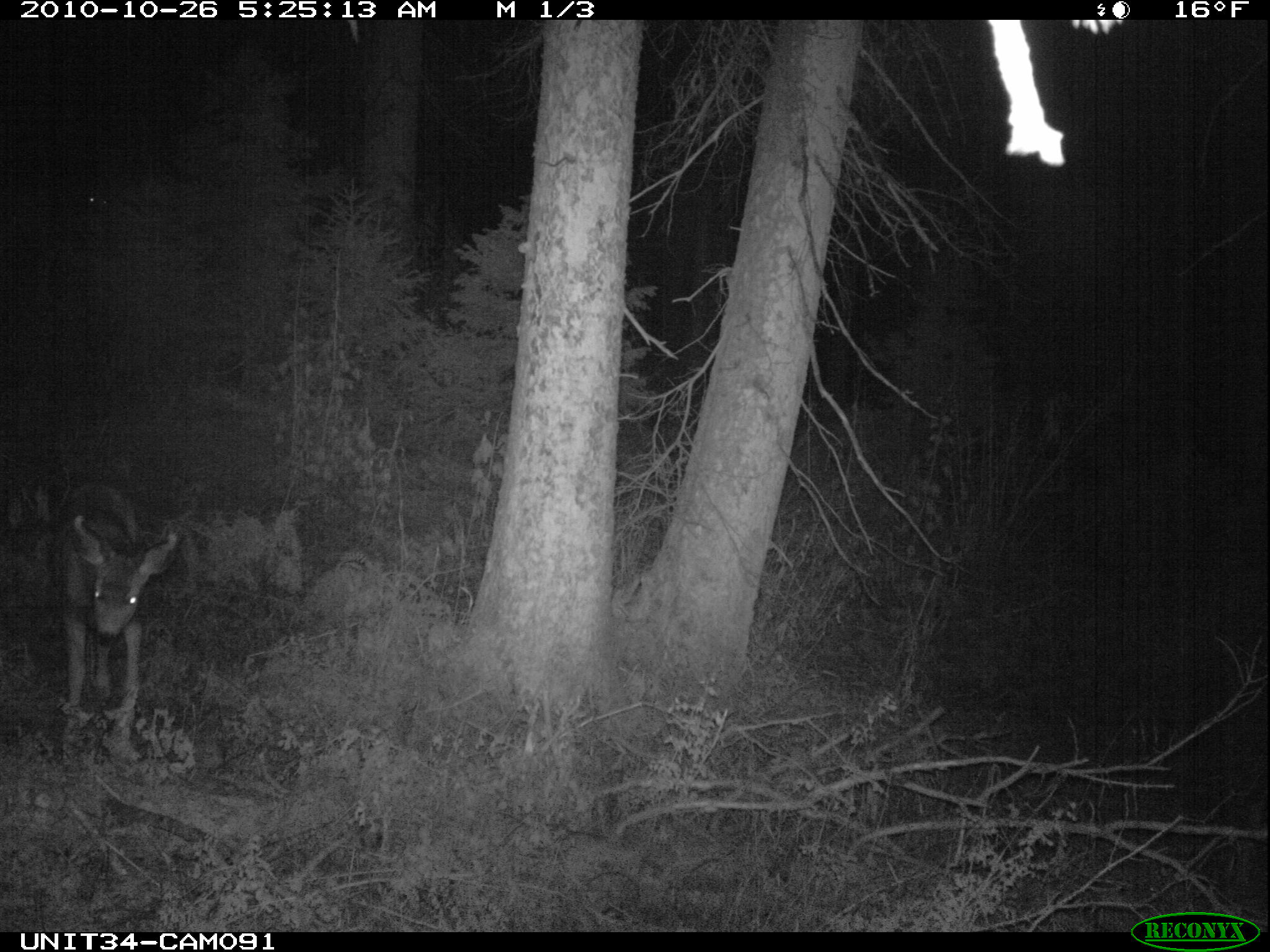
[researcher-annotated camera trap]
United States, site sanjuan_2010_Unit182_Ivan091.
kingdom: Animalia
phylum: Chordata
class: Mammalia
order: Artiodactyla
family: Cervidae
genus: Odocoileus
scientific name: Odocoileus hemionus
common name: mule deer